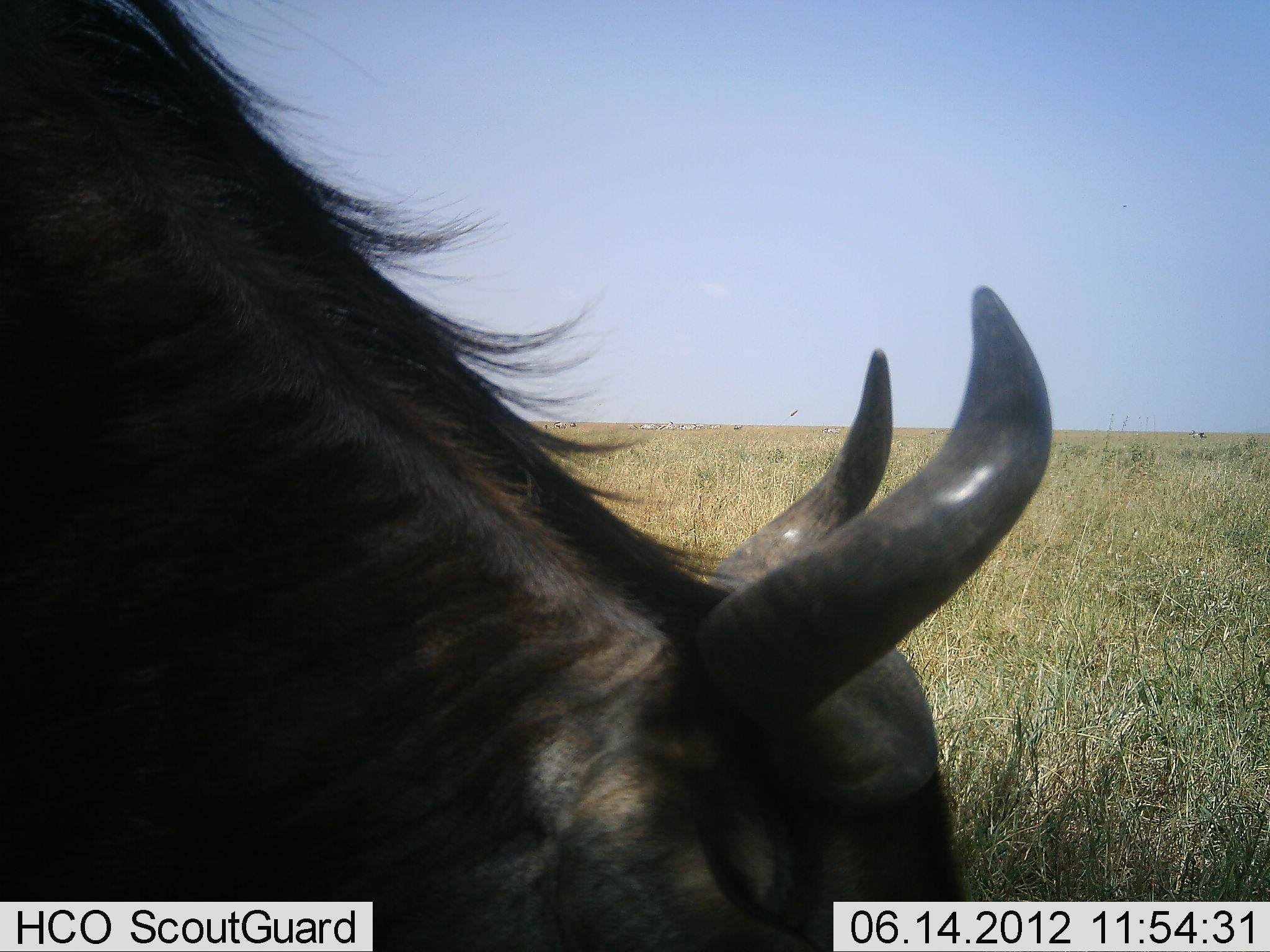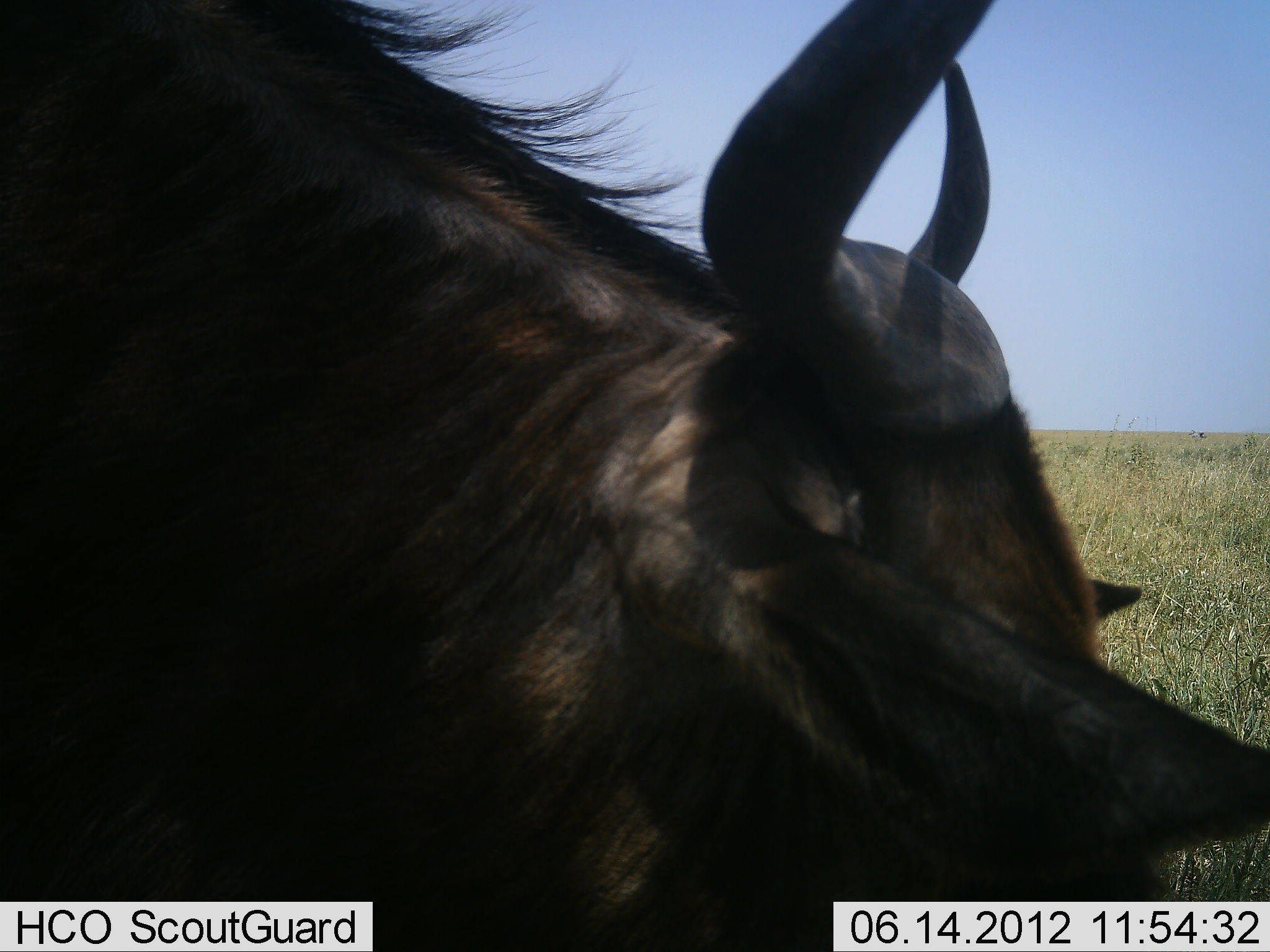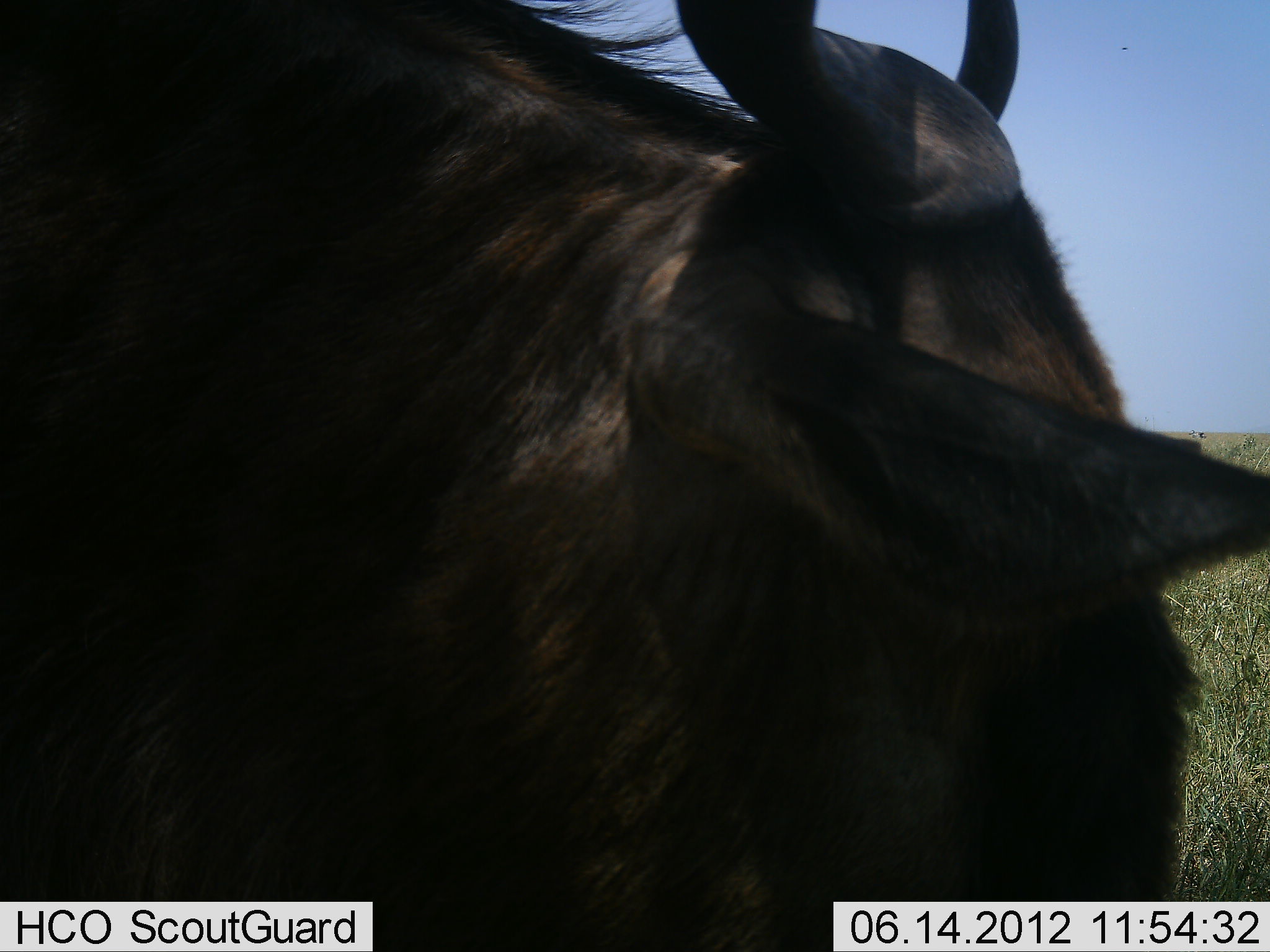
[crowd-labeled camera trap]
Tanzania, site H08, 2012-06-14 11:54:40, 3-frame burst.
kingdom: Animalia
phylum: Chordata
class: Mammalia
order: Artiodactyla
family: Bovidae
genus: Connochaetes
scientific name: Connochaetes taurinus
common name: blue wildebeest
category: wildebeest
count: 1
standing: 50%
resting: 0%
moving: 10%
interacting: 0%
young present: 0%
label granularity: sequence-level